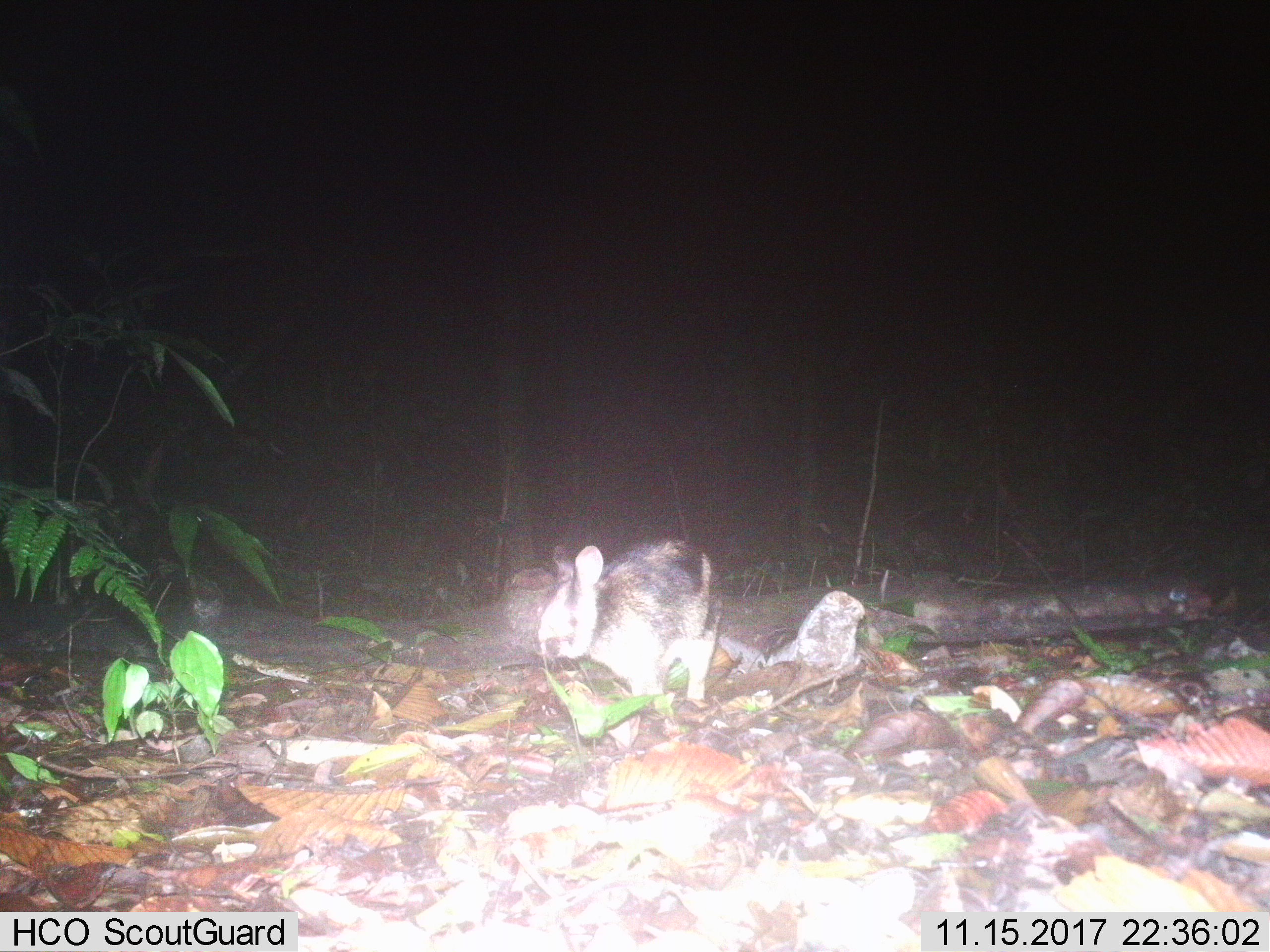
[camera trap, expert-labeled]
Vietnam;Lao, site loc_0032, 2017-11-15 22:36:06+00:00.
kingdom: Animalia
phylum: Chordata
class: Mammalia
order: Lagomorpha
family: Leporidae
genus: Nesolagus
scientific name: Nesolagus timminsi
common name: annamite striped rabbit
Annamite striped rabbit (Nesolagus timminsi). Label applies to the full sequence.